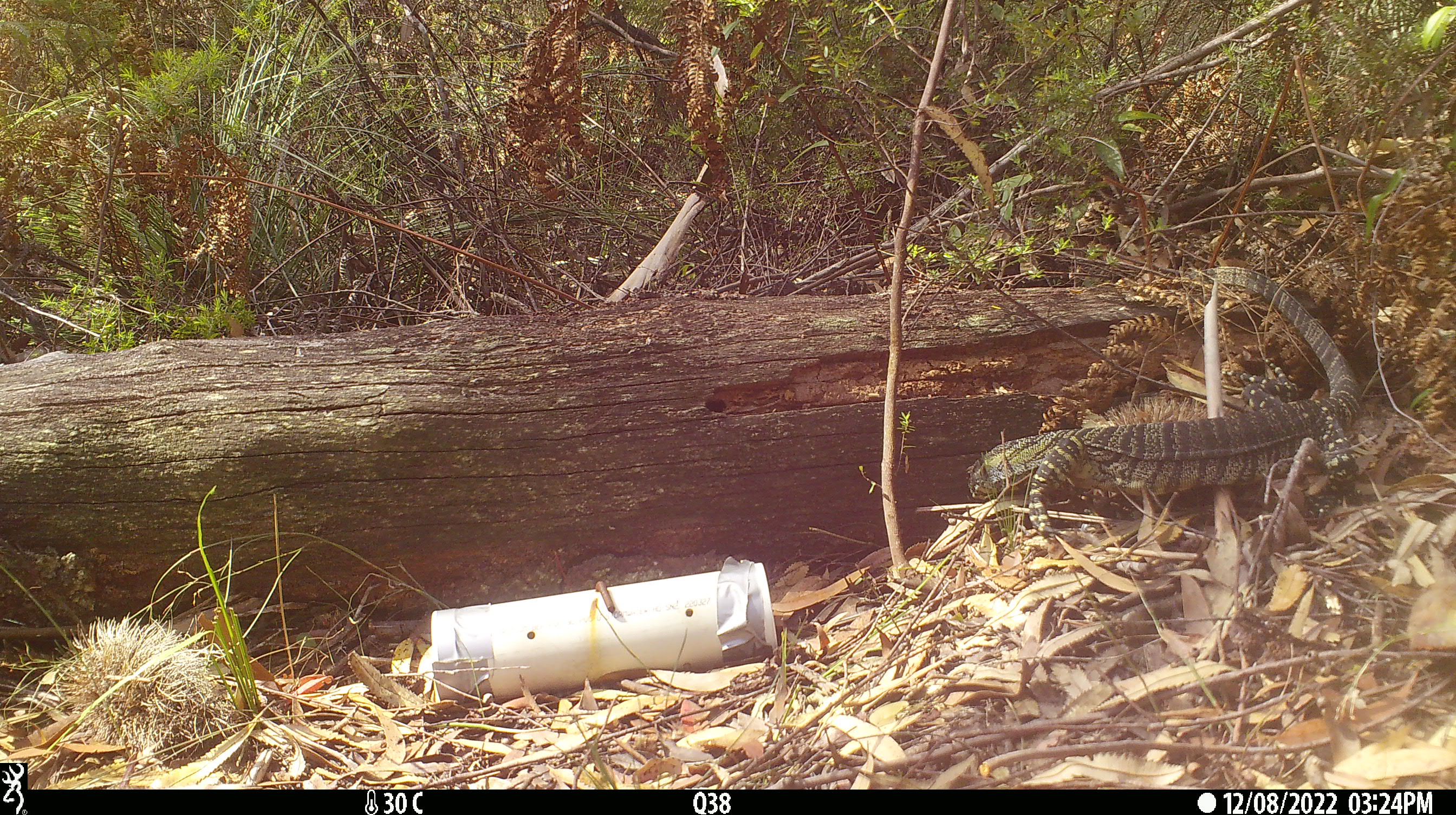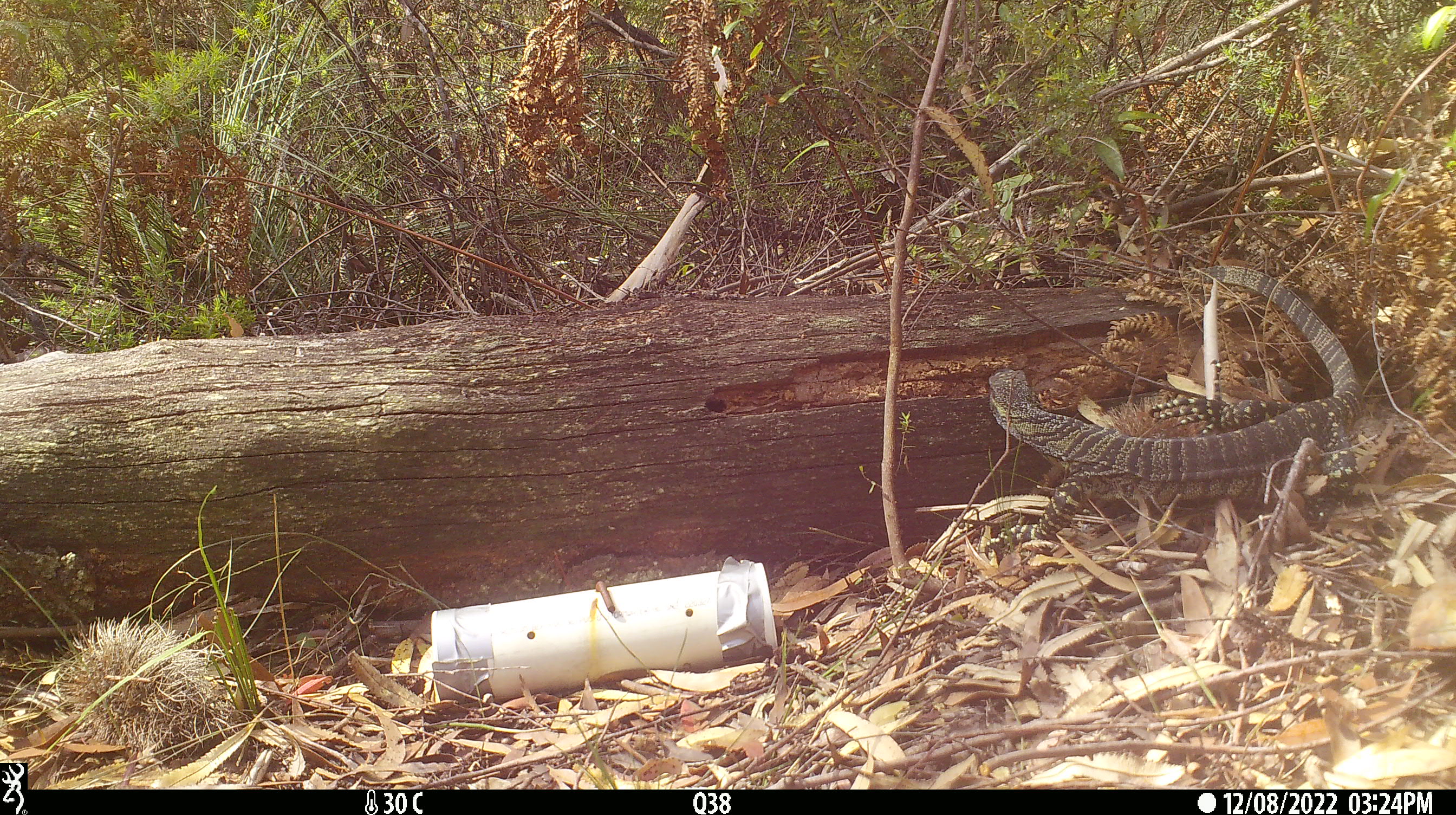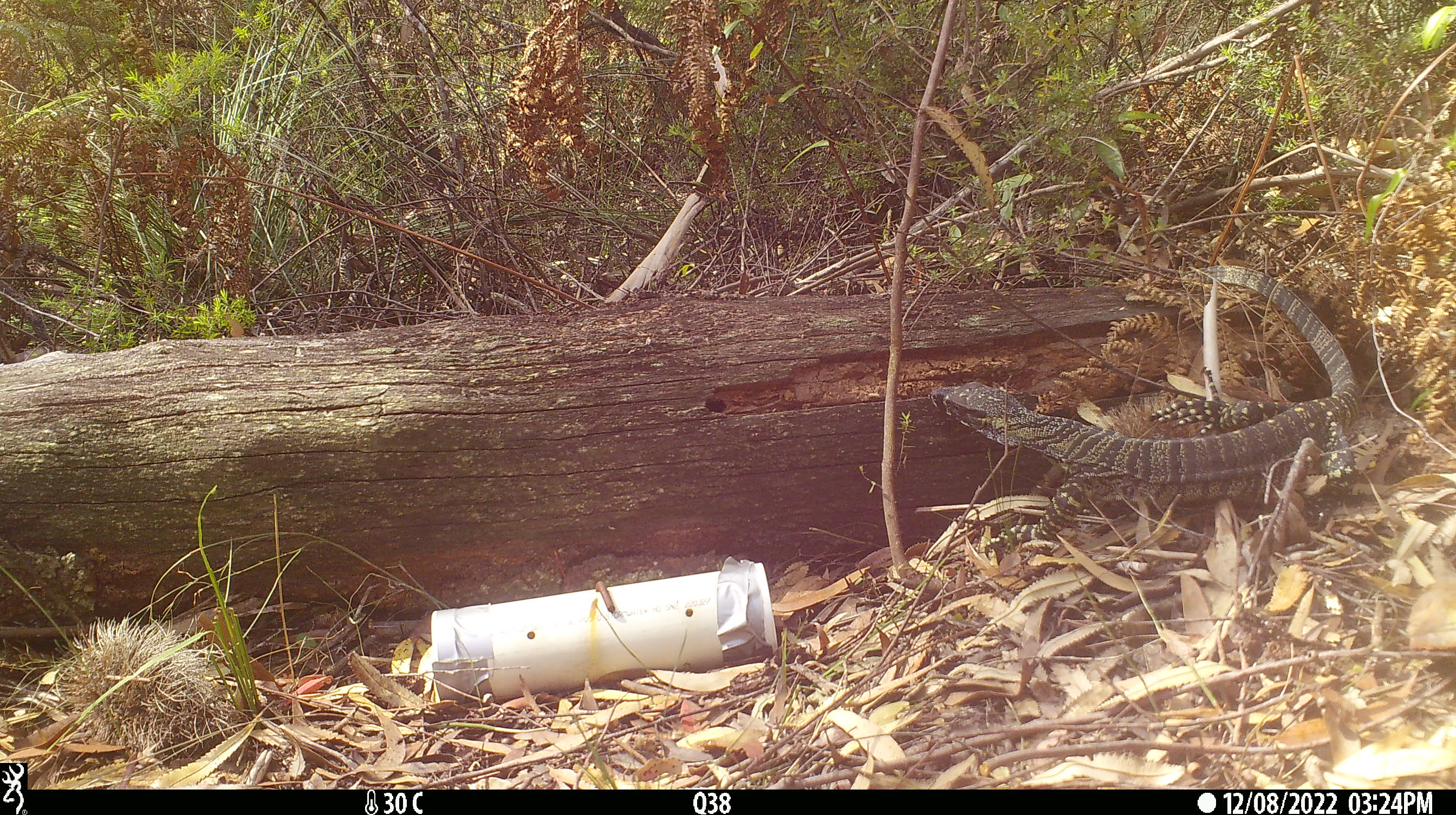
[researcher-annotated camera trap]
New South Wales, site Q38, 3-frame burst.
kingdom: Animalia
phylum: Chordata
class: Reptilia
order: Squamata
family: Varanidae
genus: Varanus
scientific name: Varanus varius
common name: lace monitor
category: goanna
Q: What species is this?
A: Goanna (lace monitor) (Varanus varius).